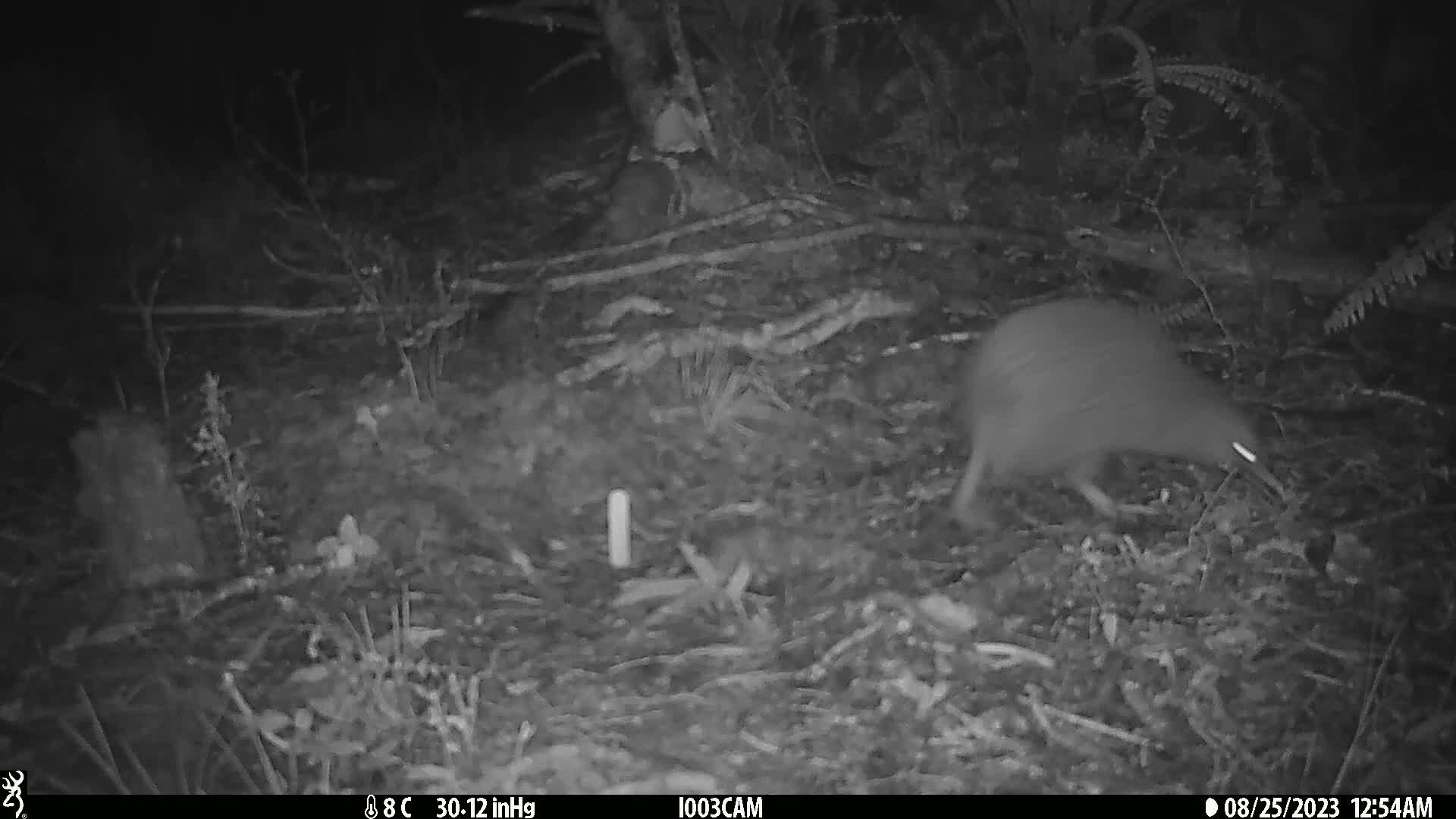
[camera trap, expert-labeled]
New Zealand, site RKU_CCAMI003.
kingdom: Animalia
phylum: Chordata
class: Aves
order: Apterygiformes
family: Apterygidae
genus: Apteryx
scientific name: Apteryx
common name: kiwi